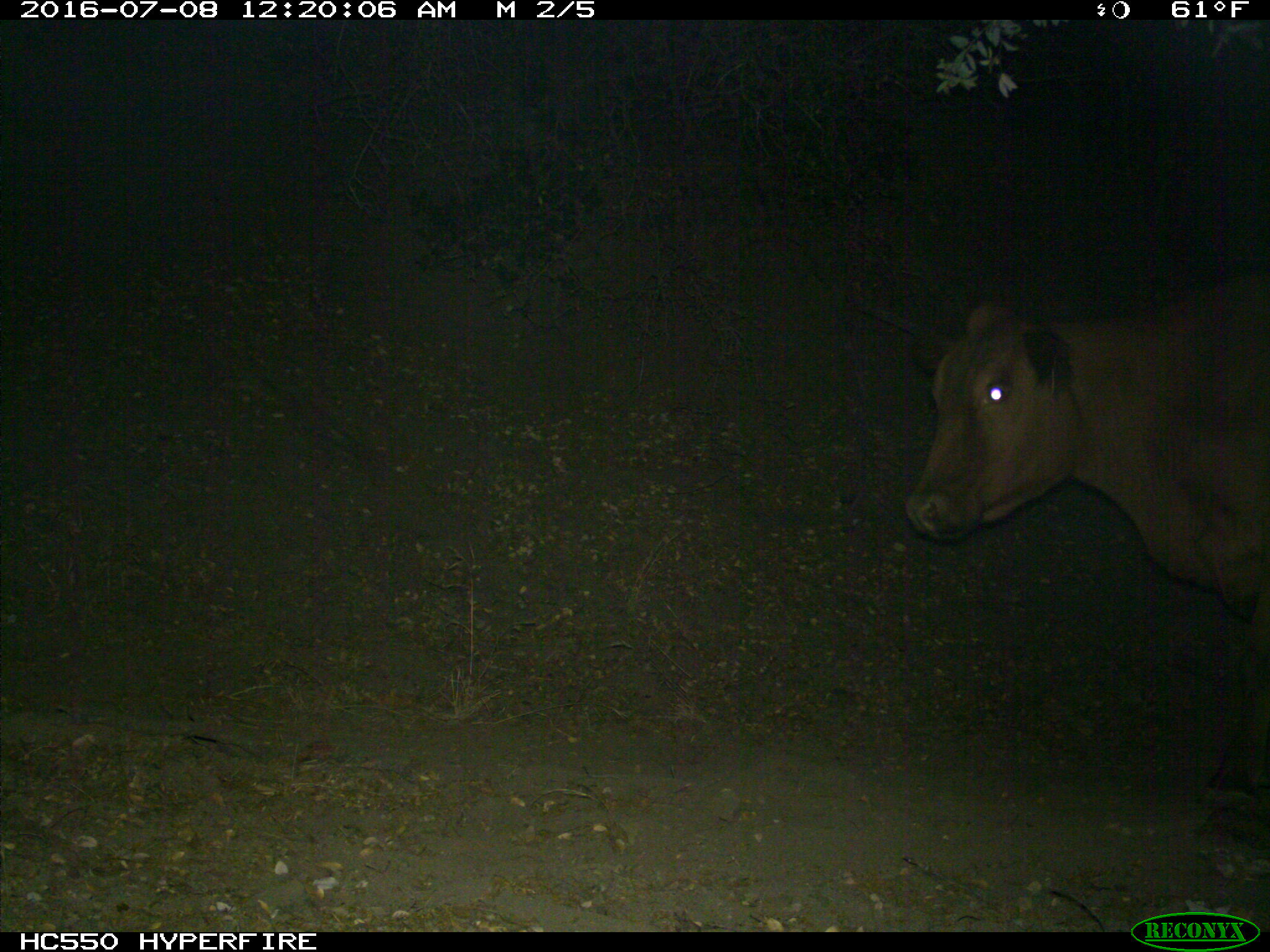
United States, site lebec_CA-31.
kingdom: Animalia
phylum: Chordata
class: Mammalia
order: Artiodactyla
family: Bovidae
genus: Bos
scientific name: Bos taurus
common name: domestic cow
Bos taurus (domestic cow).